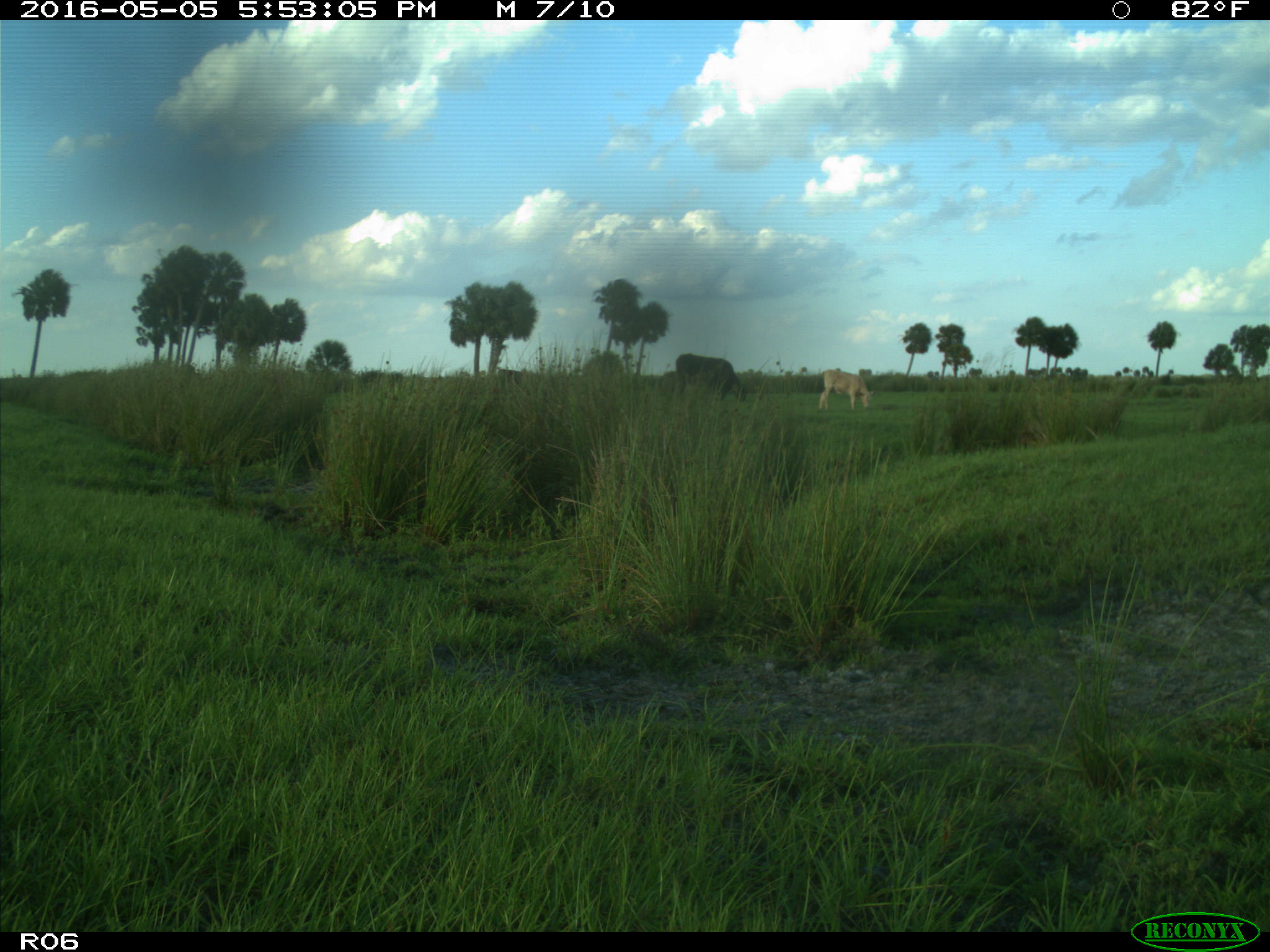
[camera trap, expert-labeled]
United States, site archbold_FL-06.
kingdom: Animalia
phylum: Chordata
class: Mammalia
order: Artiodactyla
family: Bovidae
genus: Bos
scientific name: Bos taurus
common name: domestic cow